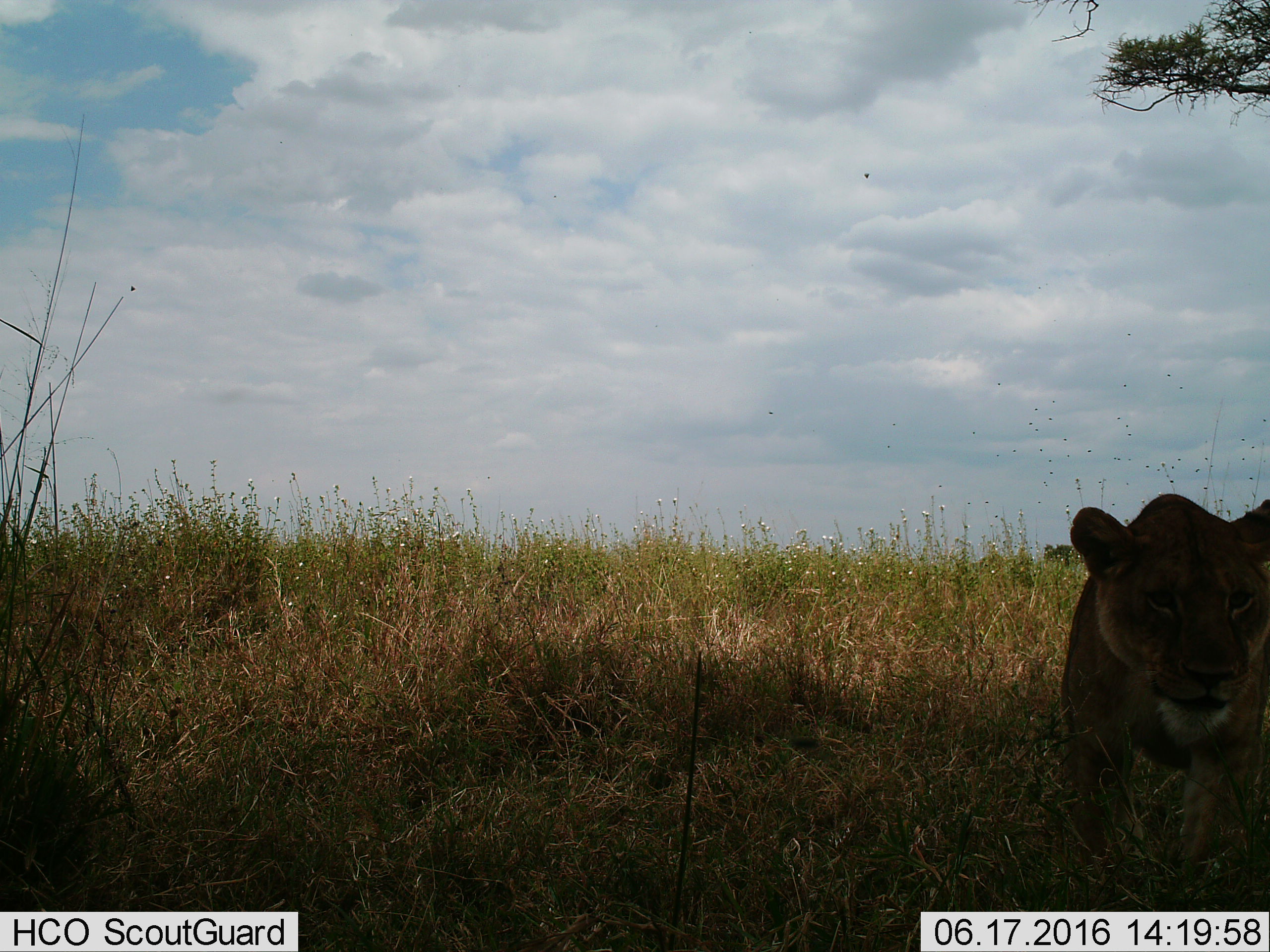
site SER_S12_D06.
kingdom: Animalia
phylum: Chordata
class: Mammalia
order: Carnivora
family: Felidae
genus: Panthera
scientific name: Panthera leo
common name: lion female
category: lionfemale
Lionfemale (lion female) (Panthera leo), count 1. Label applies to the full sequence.